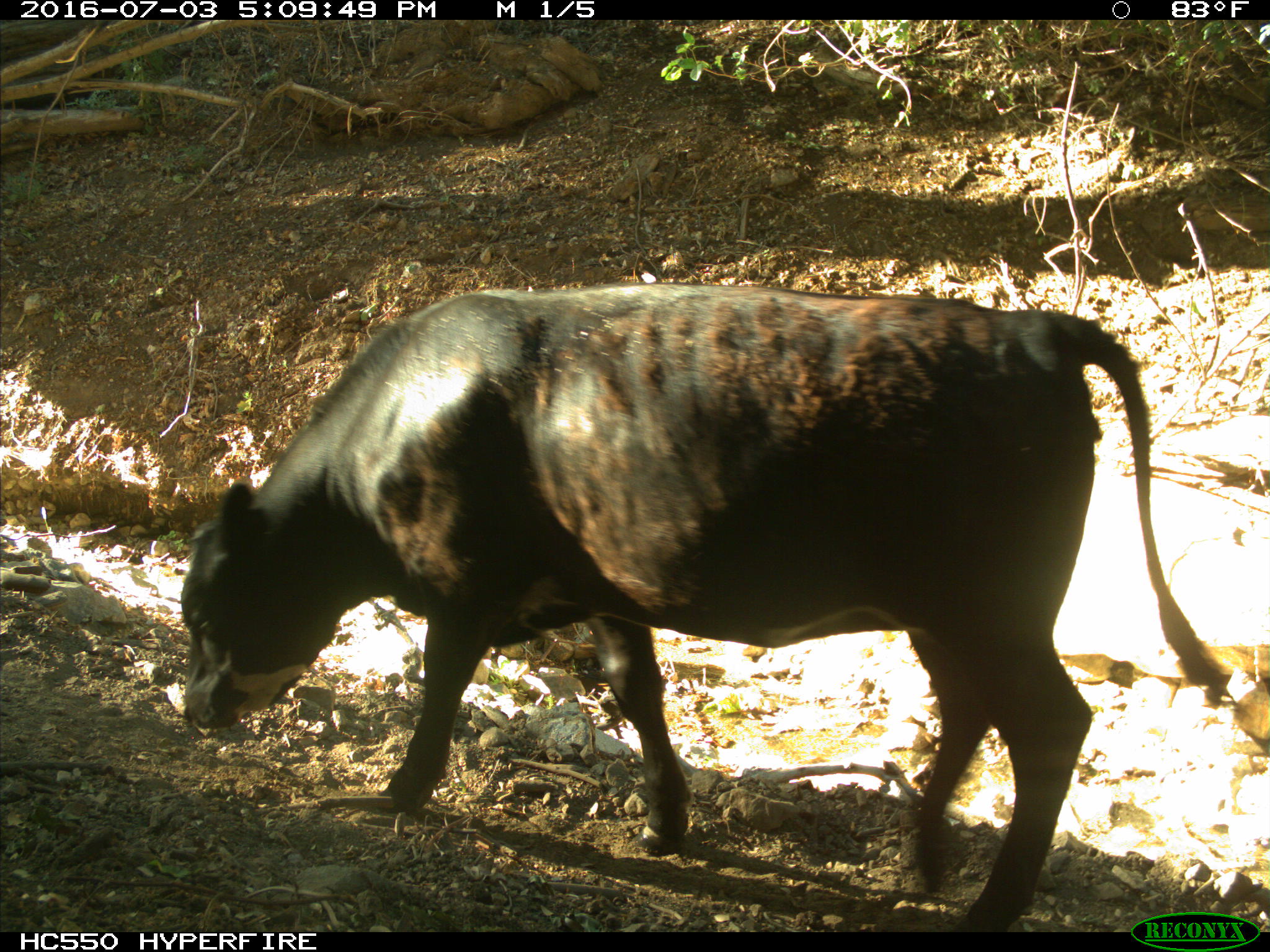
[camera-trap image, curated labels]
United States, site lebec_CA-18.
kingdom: Animalia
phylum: Chordata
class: Mammalia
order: Artiodactyla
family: Bovidae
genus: Bos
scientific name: Bos taurus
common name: domestic cow